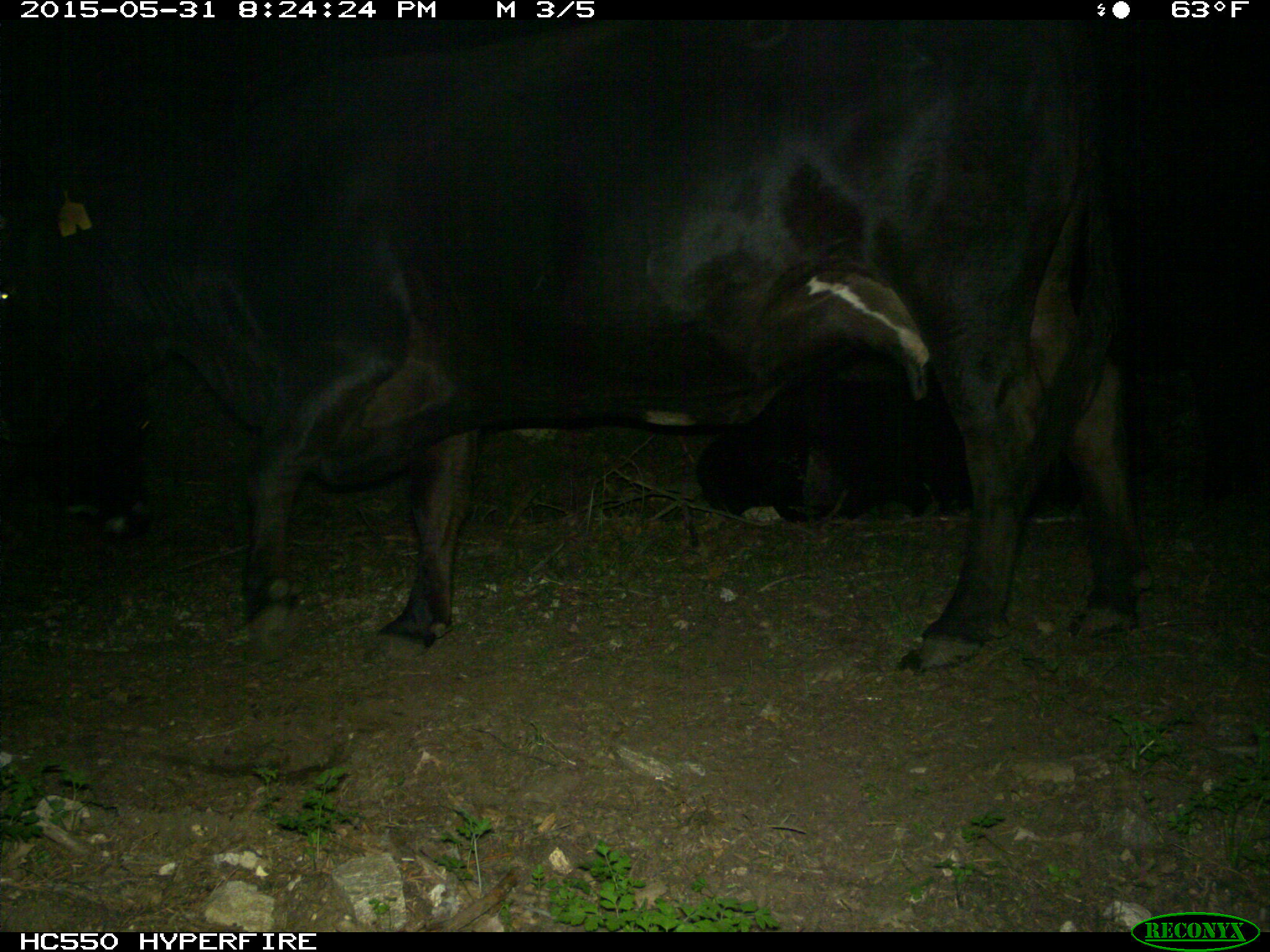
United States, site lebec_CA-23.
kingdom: Animalia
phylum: Chordata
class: Mammalia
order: Artiodactyla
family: Bovidae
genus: Bos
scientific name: Bos taurus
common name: domestic cow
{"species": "Bos taurus (domestic cow)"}